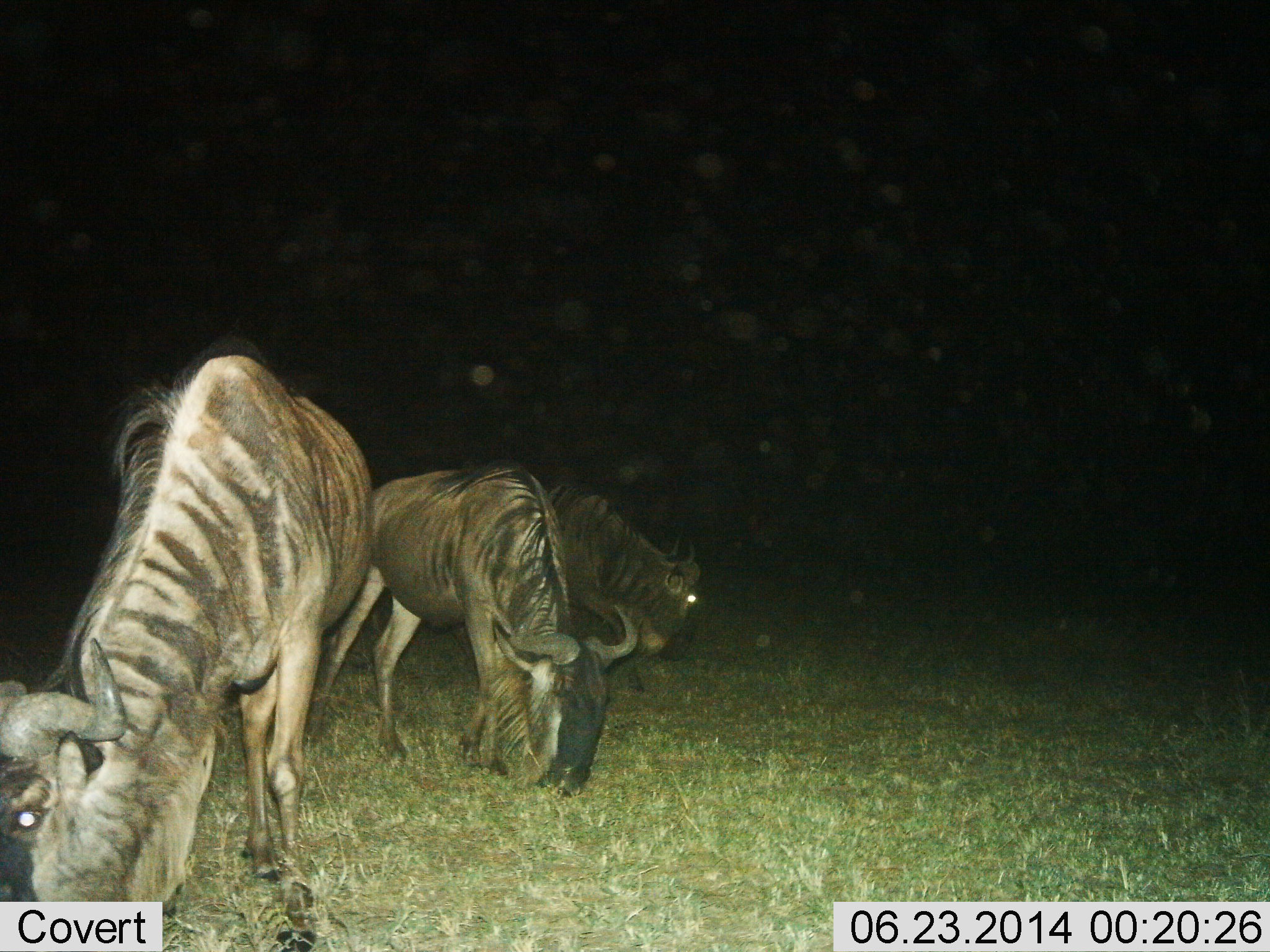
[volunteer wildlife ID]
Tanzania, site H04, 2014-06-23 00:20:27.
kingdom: Animalia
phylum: Chordata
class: Mammalia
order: Artiodactyla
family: Bovidae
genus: Connochaetes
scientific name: Connochaetes taurinus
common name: blue wildebeest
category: wildebeest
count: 3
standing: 40%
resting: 10%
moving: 10%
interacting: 0%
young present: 0%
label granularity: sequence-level